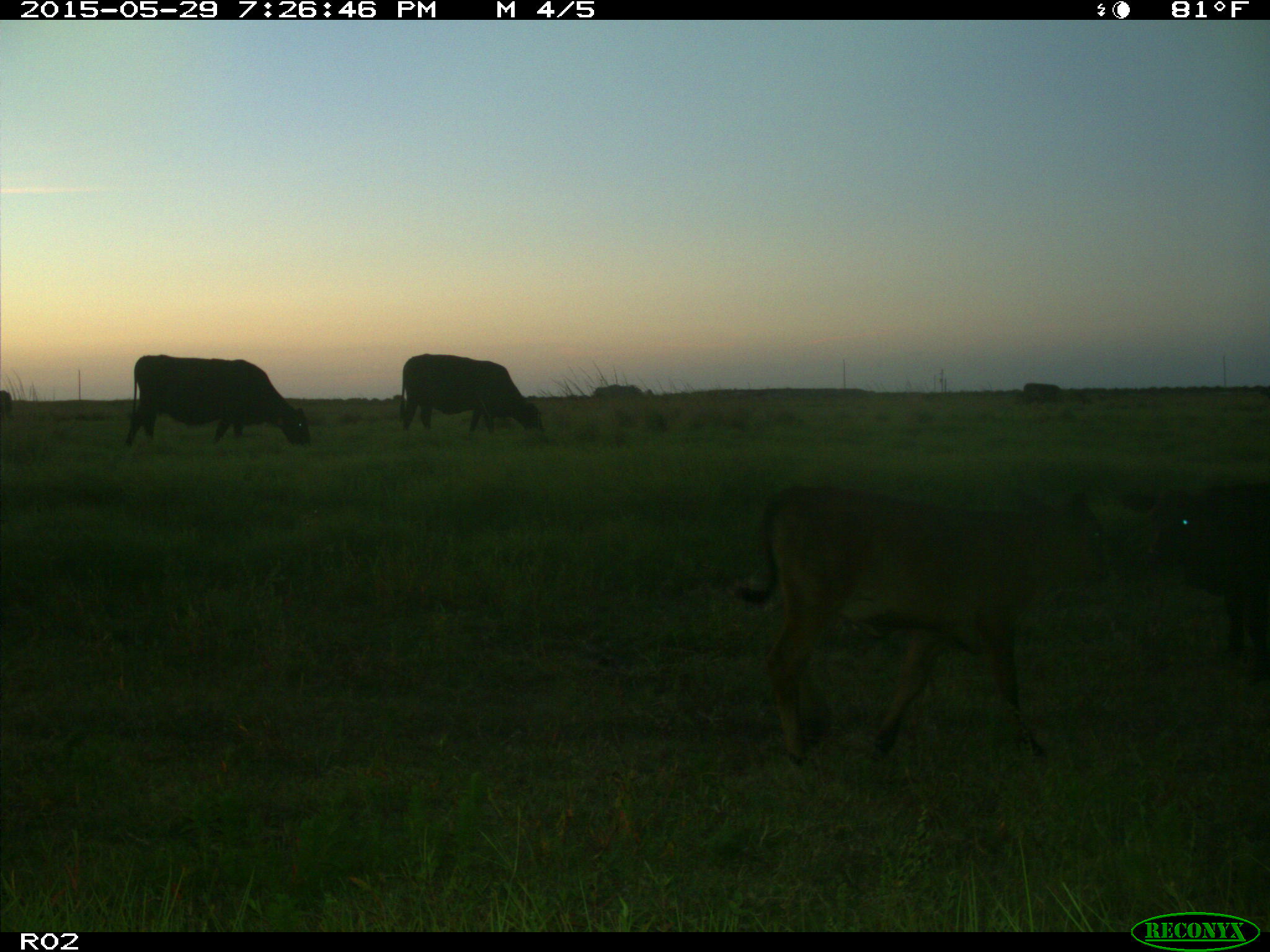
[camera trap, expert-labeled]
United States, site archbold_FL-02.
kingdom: Animalia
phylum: Chordata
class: Mammalia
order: Artiodactyla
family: Bovidae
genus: Bos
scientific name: Bos taurus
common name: domestic cow